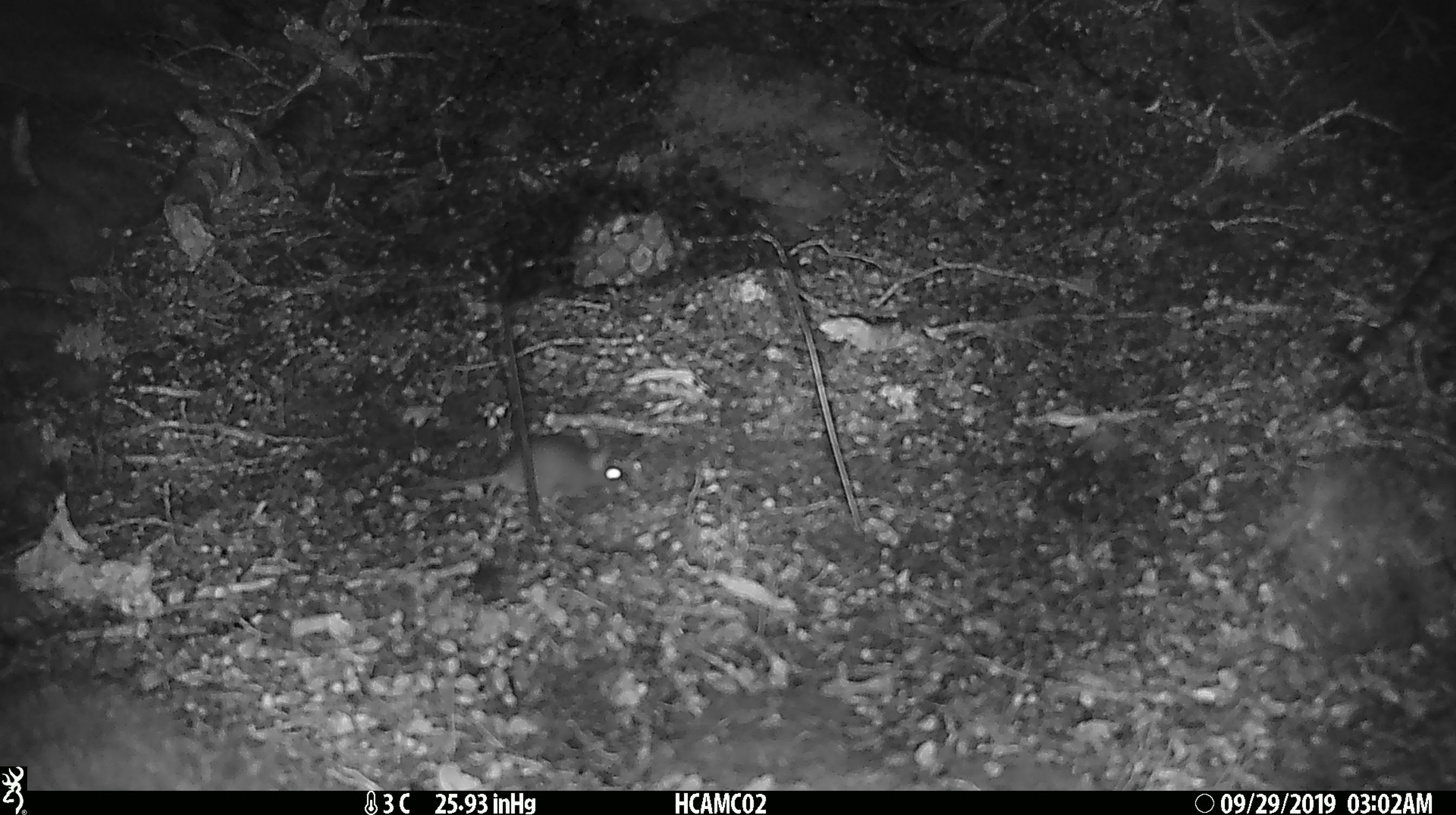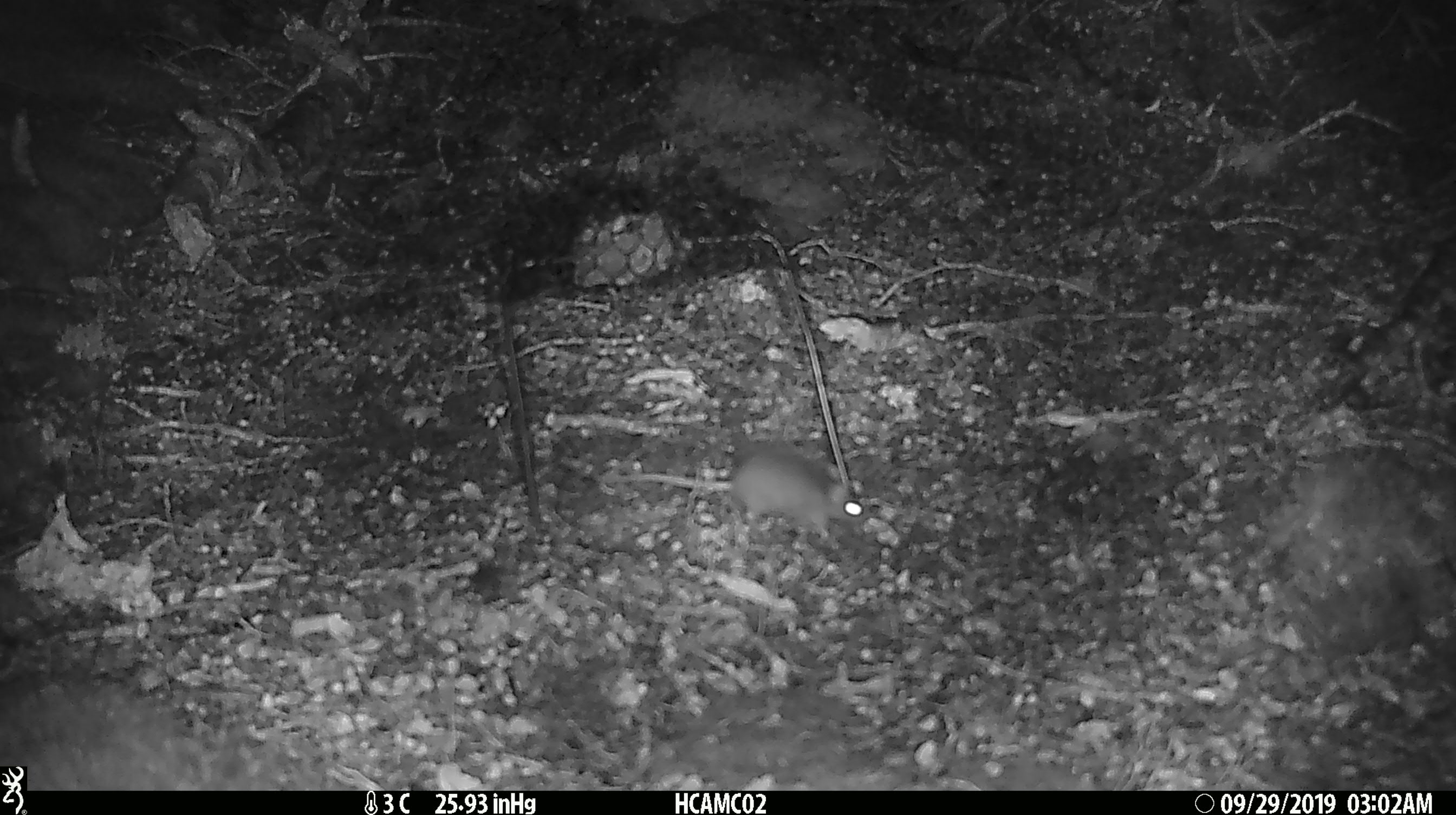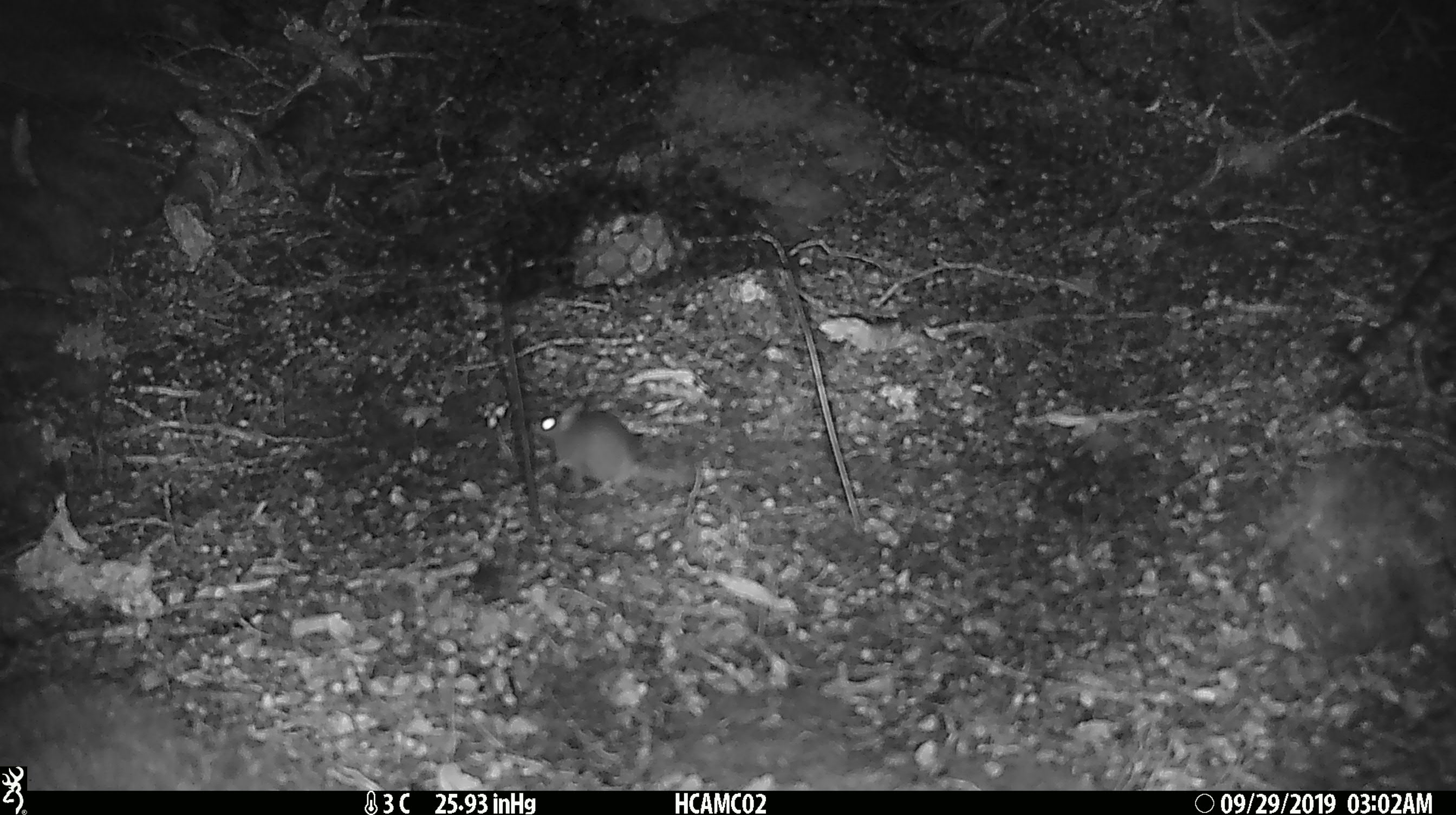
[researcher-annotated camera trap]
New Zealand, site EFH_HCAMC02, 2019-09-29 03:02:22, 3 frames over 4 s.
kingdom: Animalia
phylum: Chordata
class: Mammalia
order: Rodentia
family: Muridae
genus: Mus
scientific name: Mus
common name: mouse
Mouse (Mus).